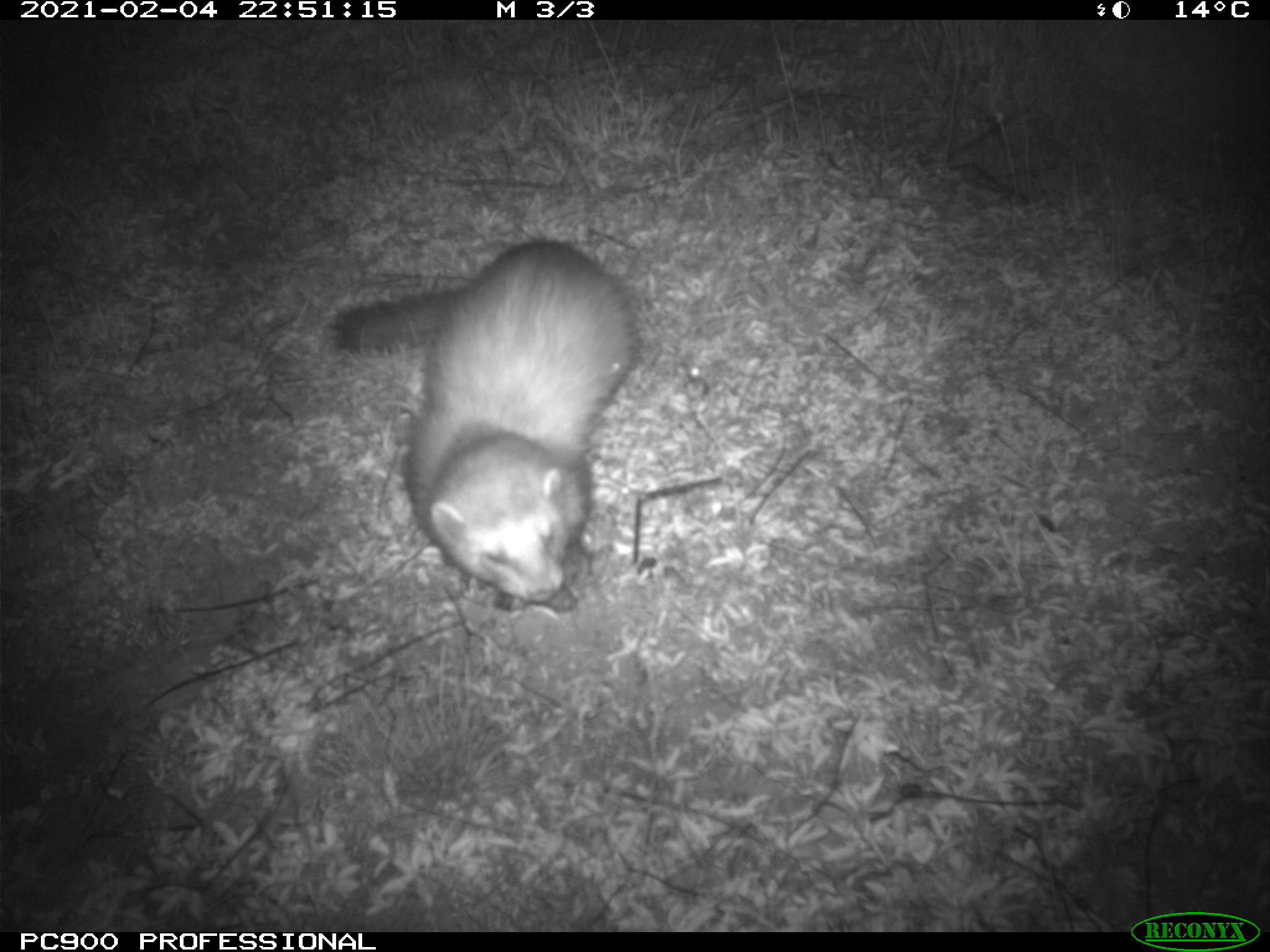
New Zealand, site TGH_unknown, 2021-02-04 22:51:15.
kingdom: Animalia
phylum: Chordata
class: Mammalia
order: Carnivora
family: Mustelidae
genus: Mustela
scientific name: Mustela furo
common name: ferret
Ferret (Mustela furo).